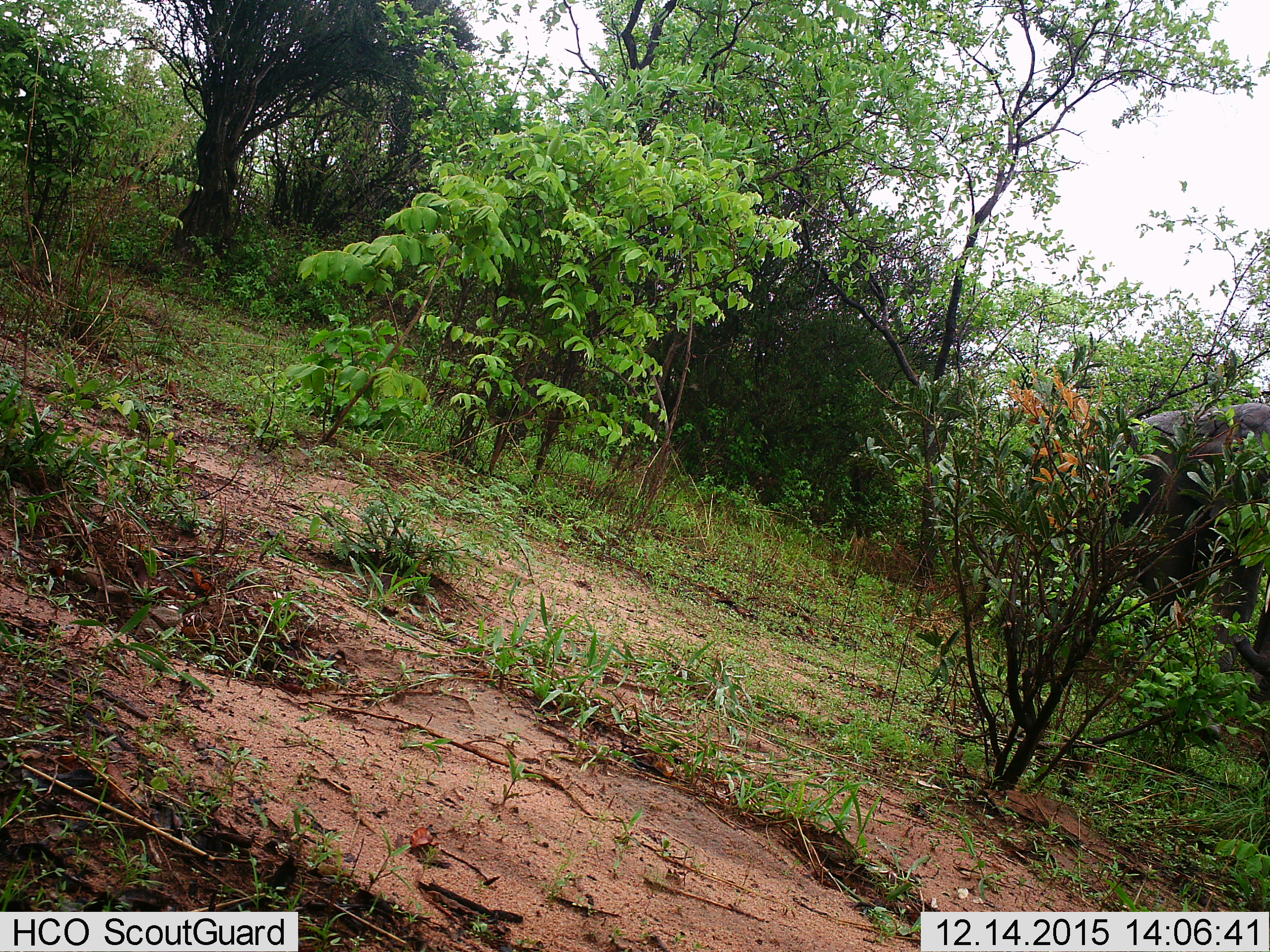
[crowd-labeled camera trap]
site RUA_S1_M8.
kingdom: Animalia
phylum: Chordata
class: Mammalia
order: Proboscidea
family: Elephantidae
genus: Loxodonta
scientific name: Loxodonta africana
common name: african bush elephant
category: elephant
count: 1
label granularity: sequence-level